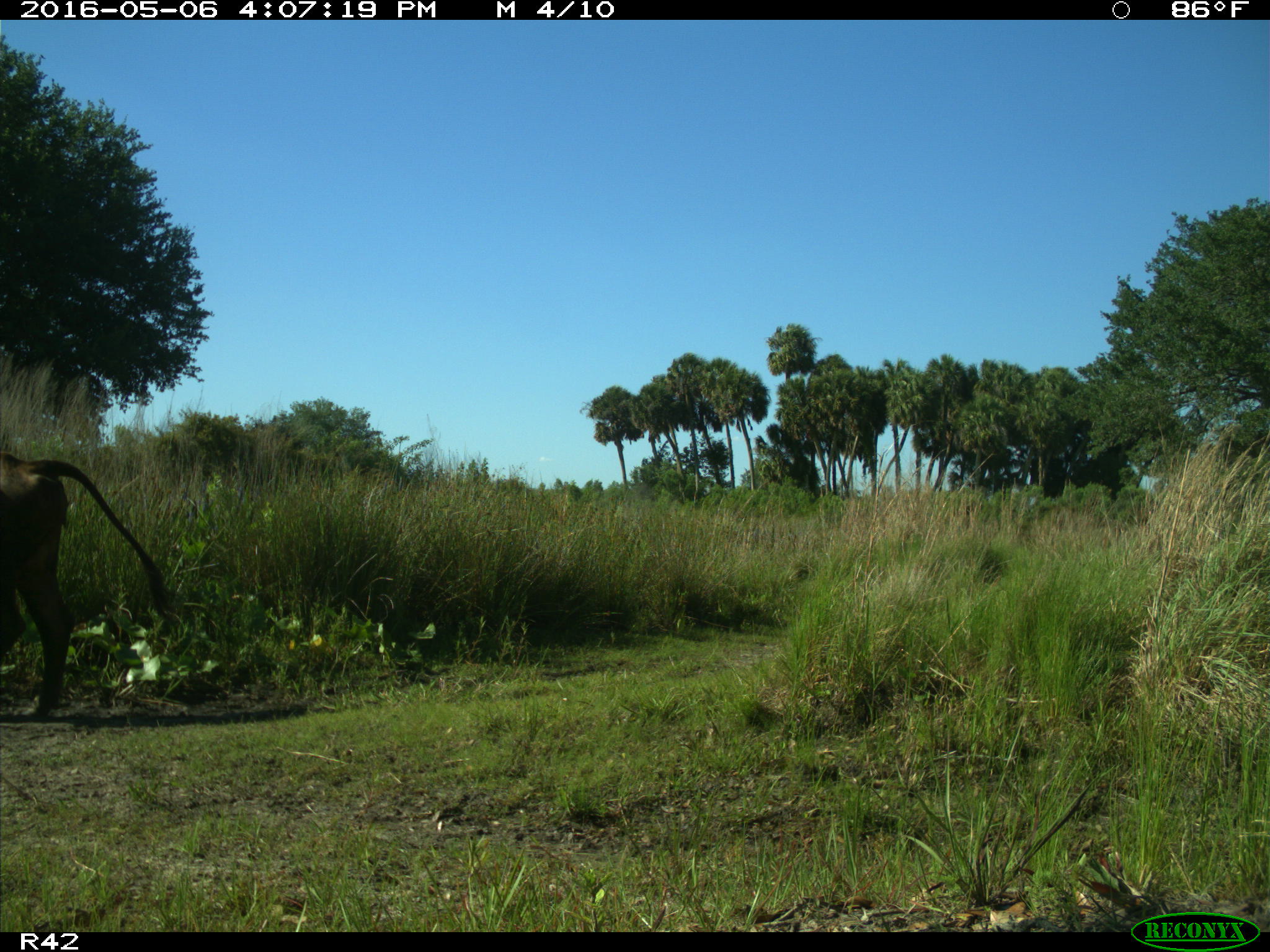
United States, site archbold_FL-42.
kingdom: Animalia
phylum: Chordata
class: Mammalia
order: Artiodactyla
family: Bovidae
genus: Bos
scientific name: Bos taurus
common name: domestic cow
Bos taurus (domestic cow).